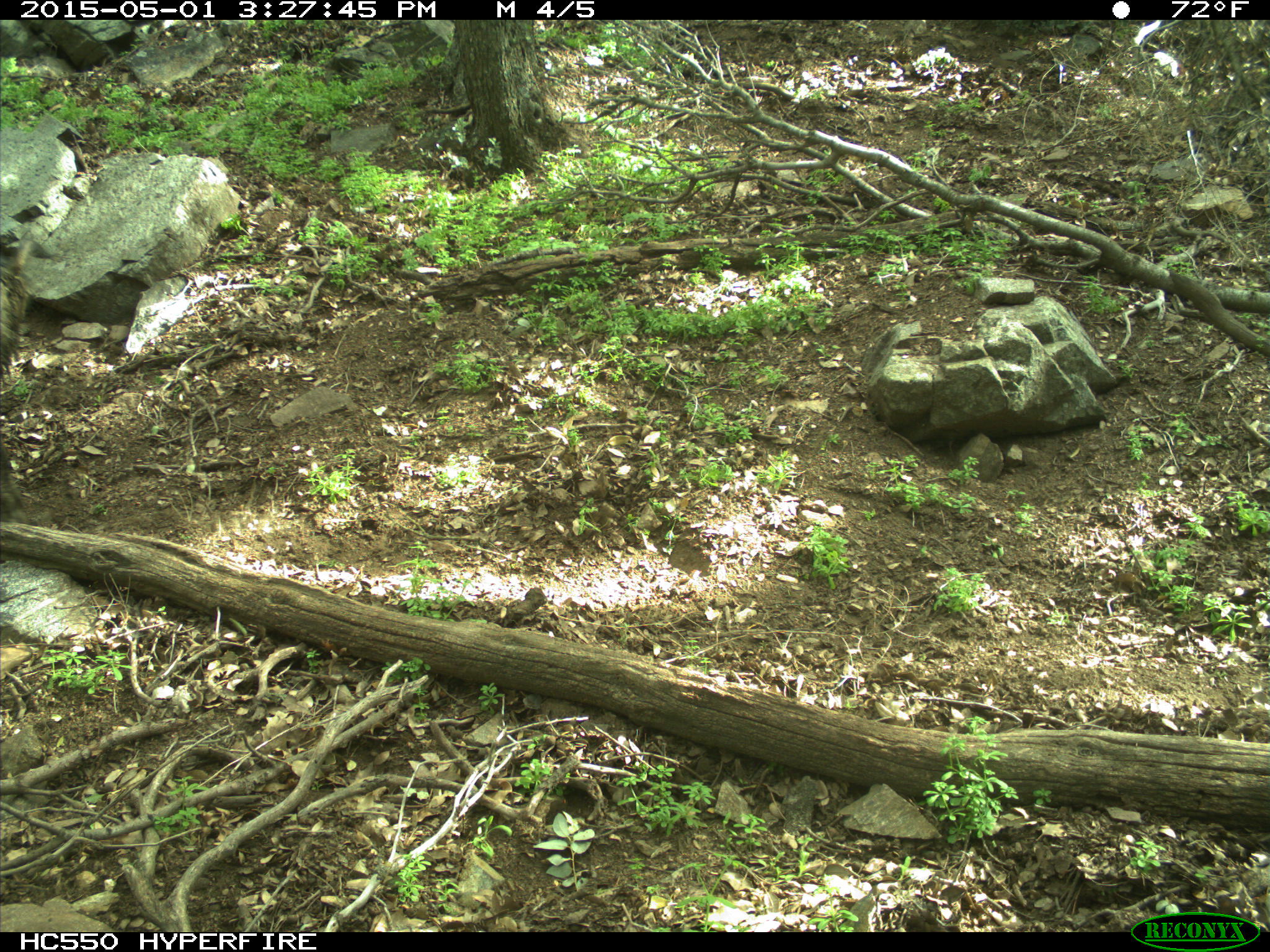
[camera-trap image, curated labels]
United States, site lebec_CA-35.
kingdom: Animalia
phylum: Chordata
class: Mammalia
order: Artiodactyla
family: Suidae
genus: Sus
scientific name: Sus scrofa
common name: wild boar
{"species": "Sus scrofa (wild boar)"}